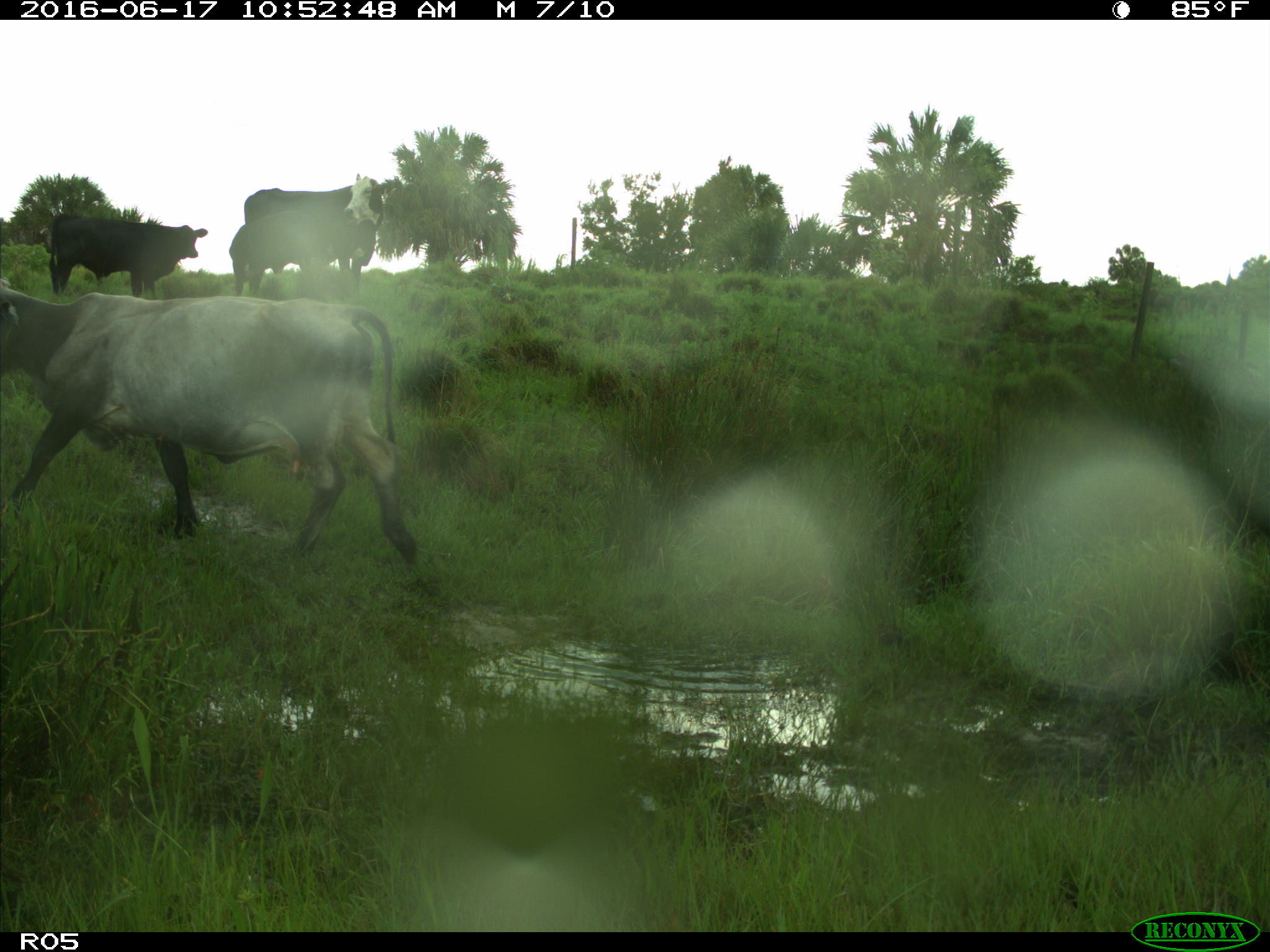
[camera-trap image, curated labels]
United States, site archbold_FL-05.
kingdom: Animalia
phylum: Chordata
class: Mammalia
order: Artiodactyla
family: Bovidae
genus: Bos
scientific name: Bos taurus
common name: domestic cow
Bos taurus (domestic cow).